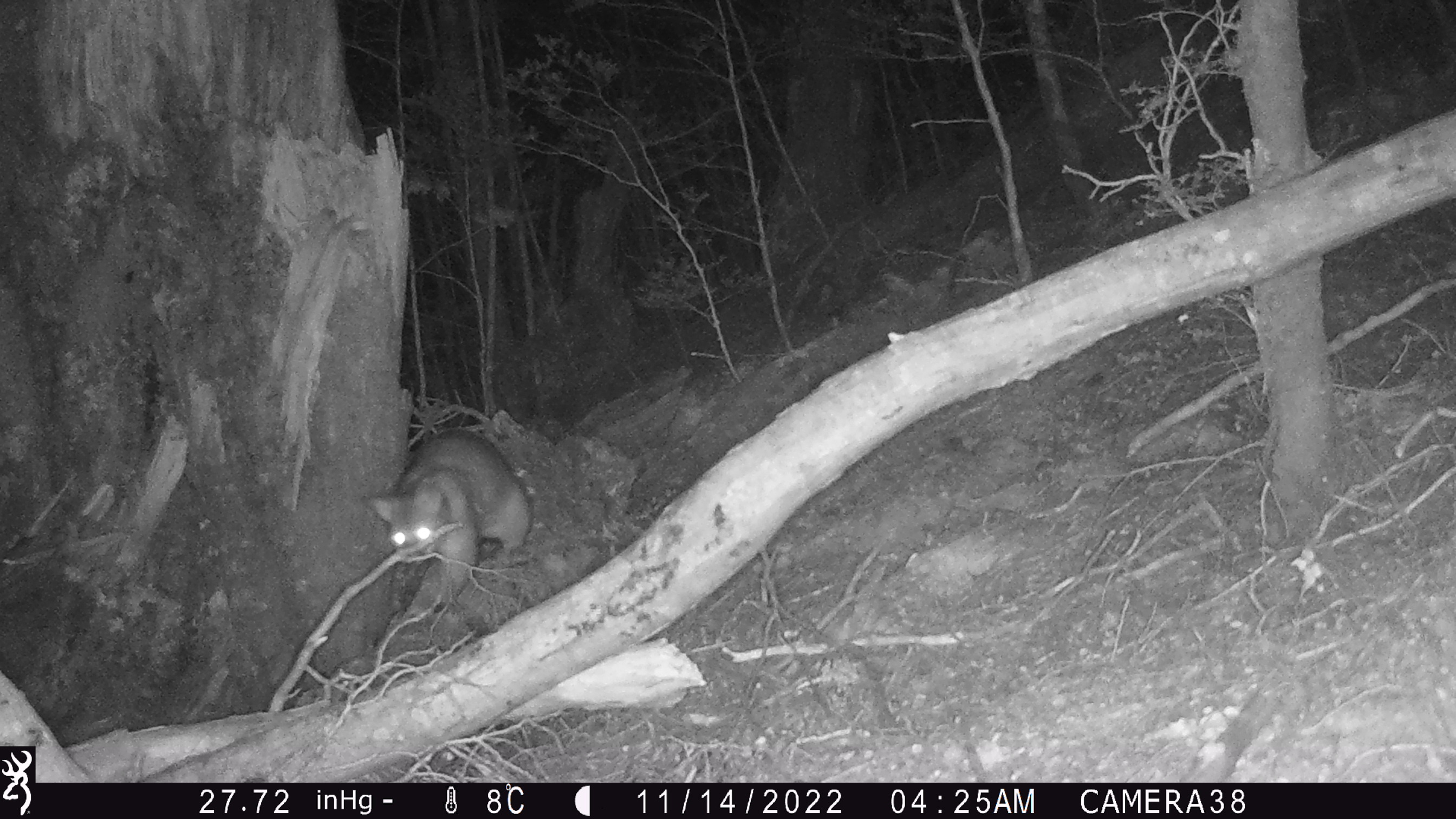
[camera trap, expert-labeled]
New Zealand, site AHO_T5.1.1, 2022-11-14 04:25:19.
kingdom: Animalia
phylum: Chordata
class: Mammalia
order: Diprotodontia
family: Phalangeridae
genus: Trichosurus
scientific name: Trichosurus vulpecula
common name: common brushtail possum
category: possum